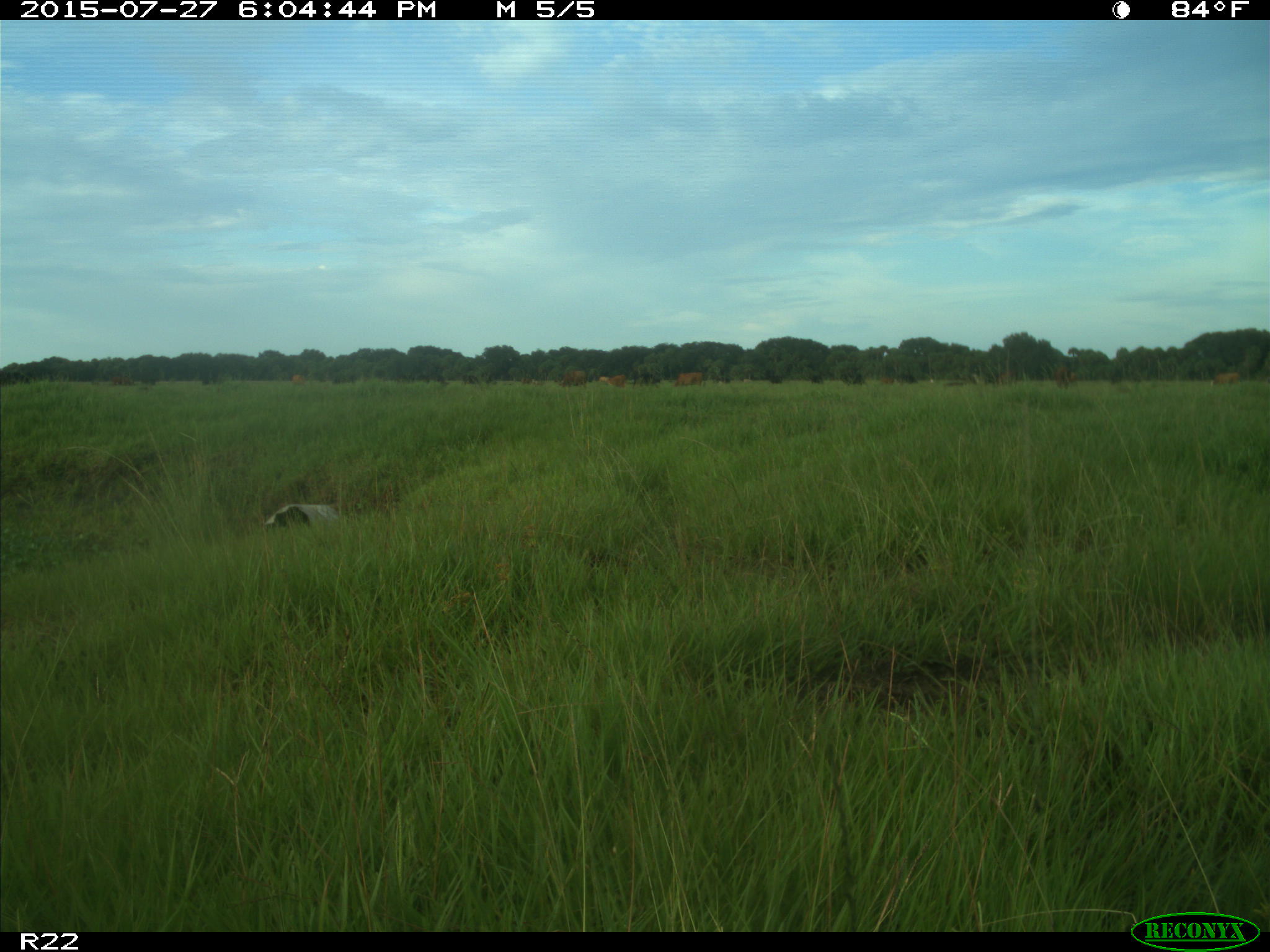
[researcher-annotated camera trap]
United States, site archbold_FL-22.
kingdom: Animalia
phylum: Chordata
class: Mammalia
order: Artiodactyla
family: Bovidae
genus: Bos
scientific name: Bos taurus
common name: domestic cow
Bos taurus (domestic cow).